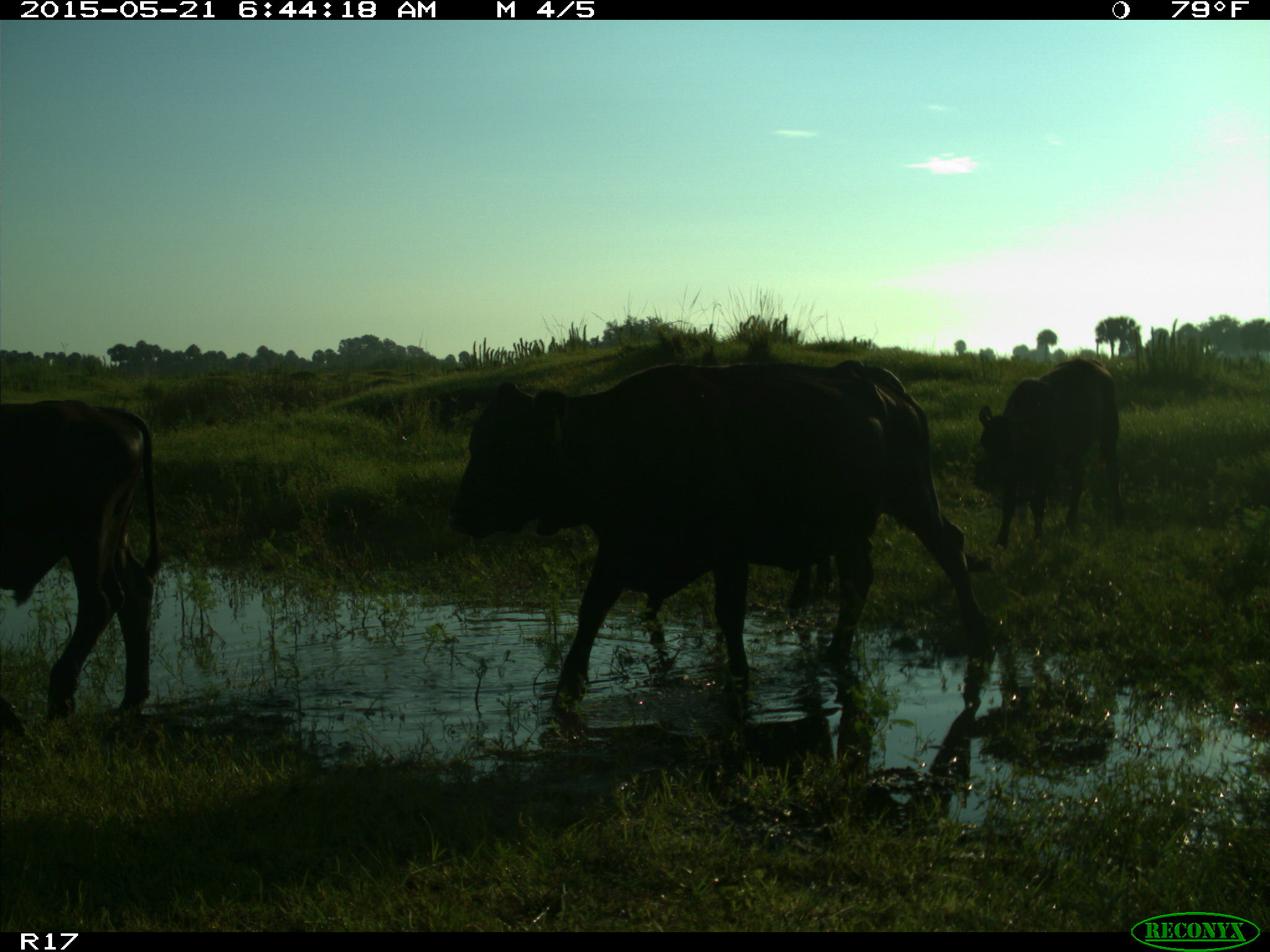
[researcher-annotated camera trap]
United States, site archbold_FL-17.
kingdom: Animalia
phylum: Chordata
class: Mammalia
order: Artiodactyla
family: Bovidae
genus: Bos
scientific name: Bos taurus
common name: domestic cow